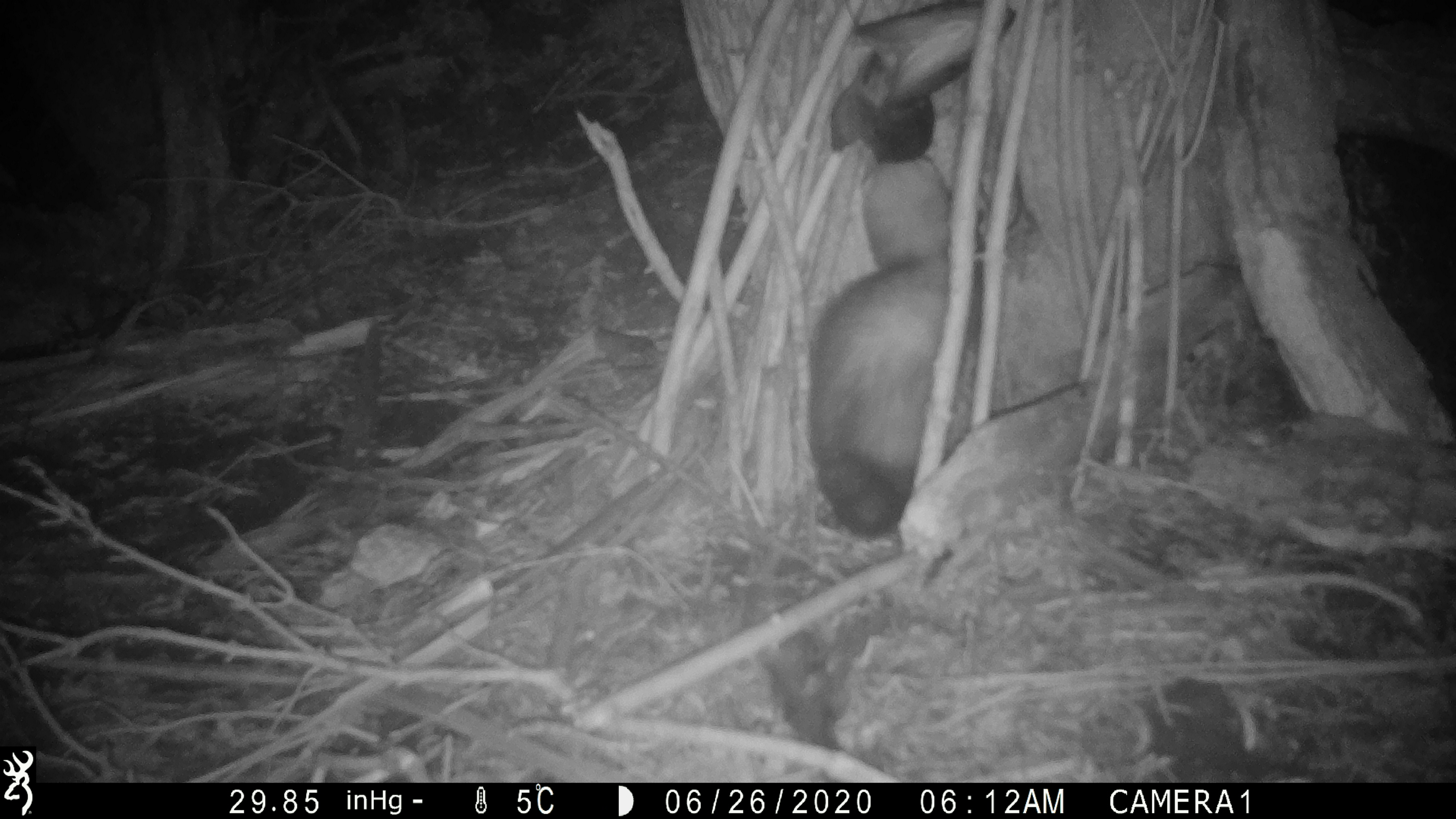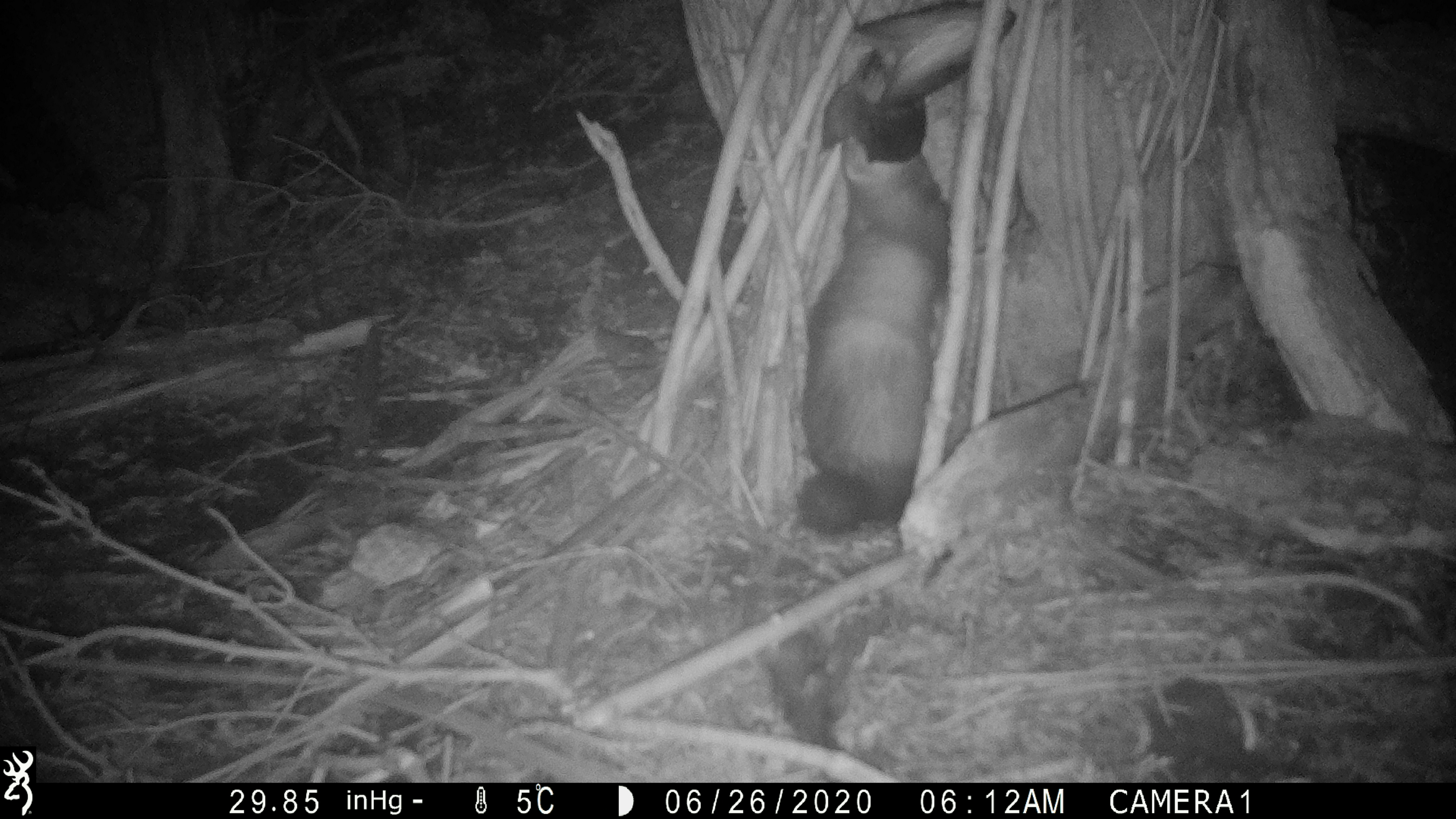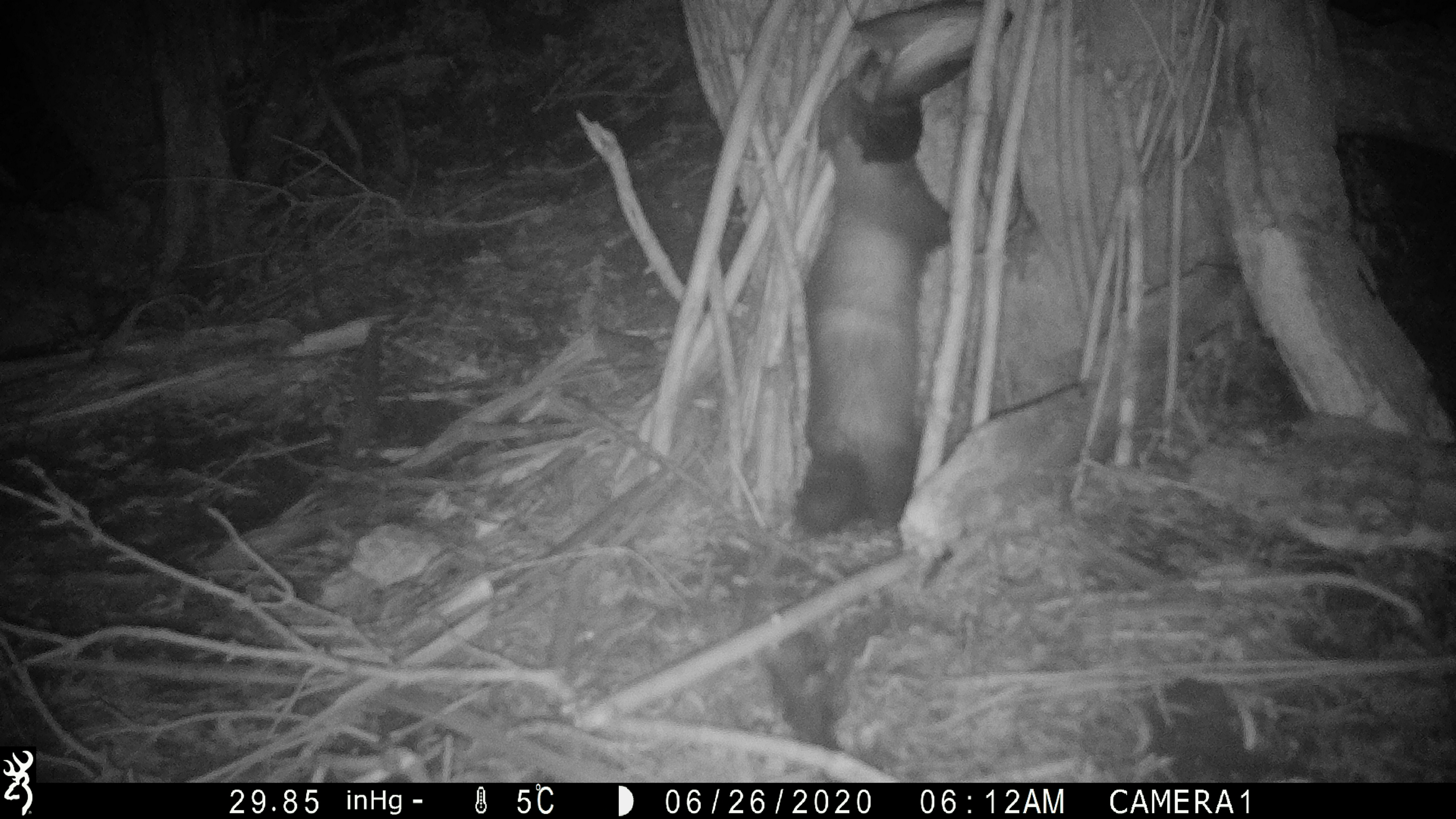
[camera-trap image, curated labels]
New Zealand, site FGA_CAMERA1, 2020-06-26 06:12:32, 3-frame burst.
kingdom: Animalia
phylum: Chordata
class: Mammalia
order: Carnivora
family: Mustelidae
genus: Mustela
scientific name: Mustela furo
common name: ferret